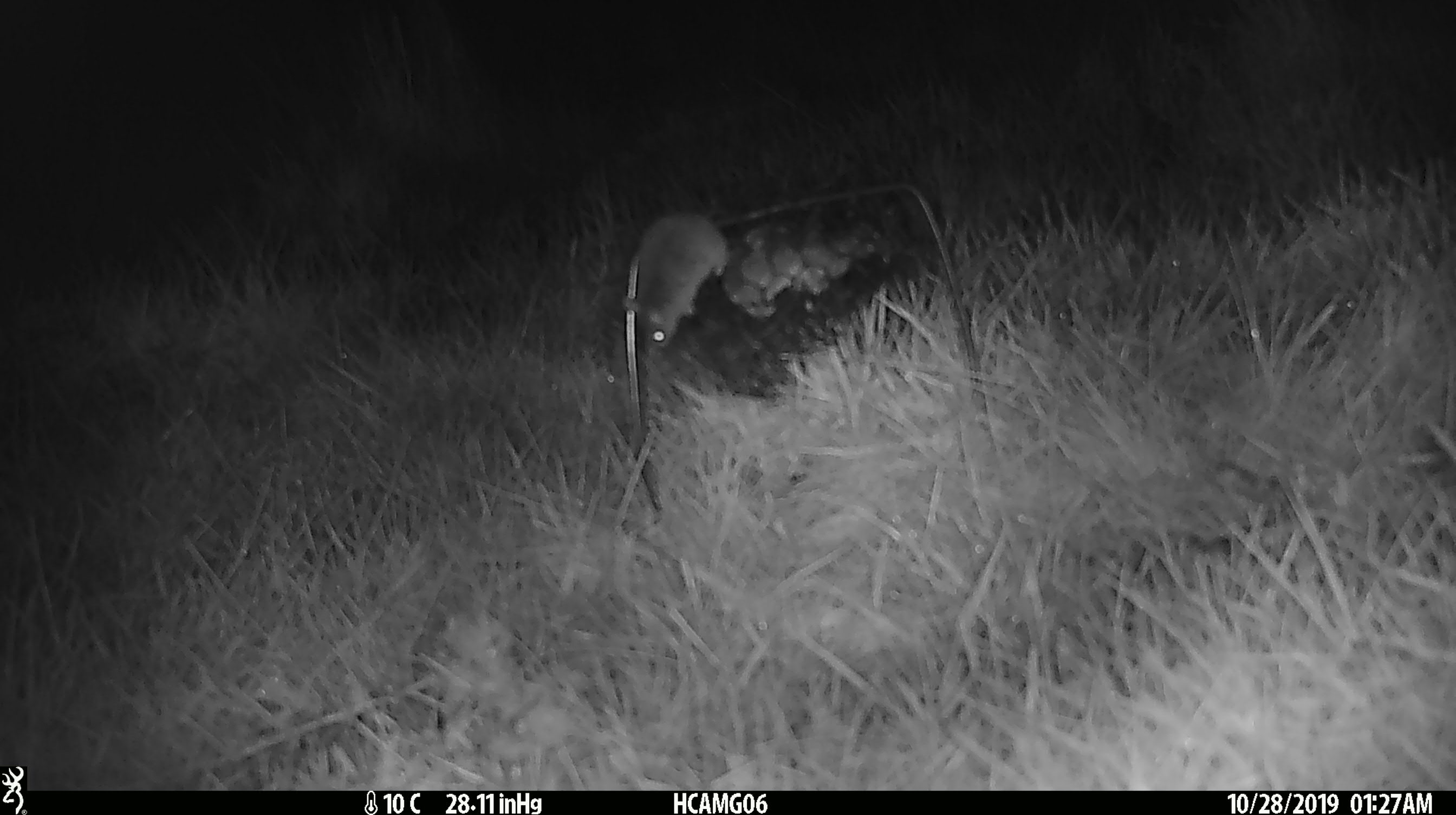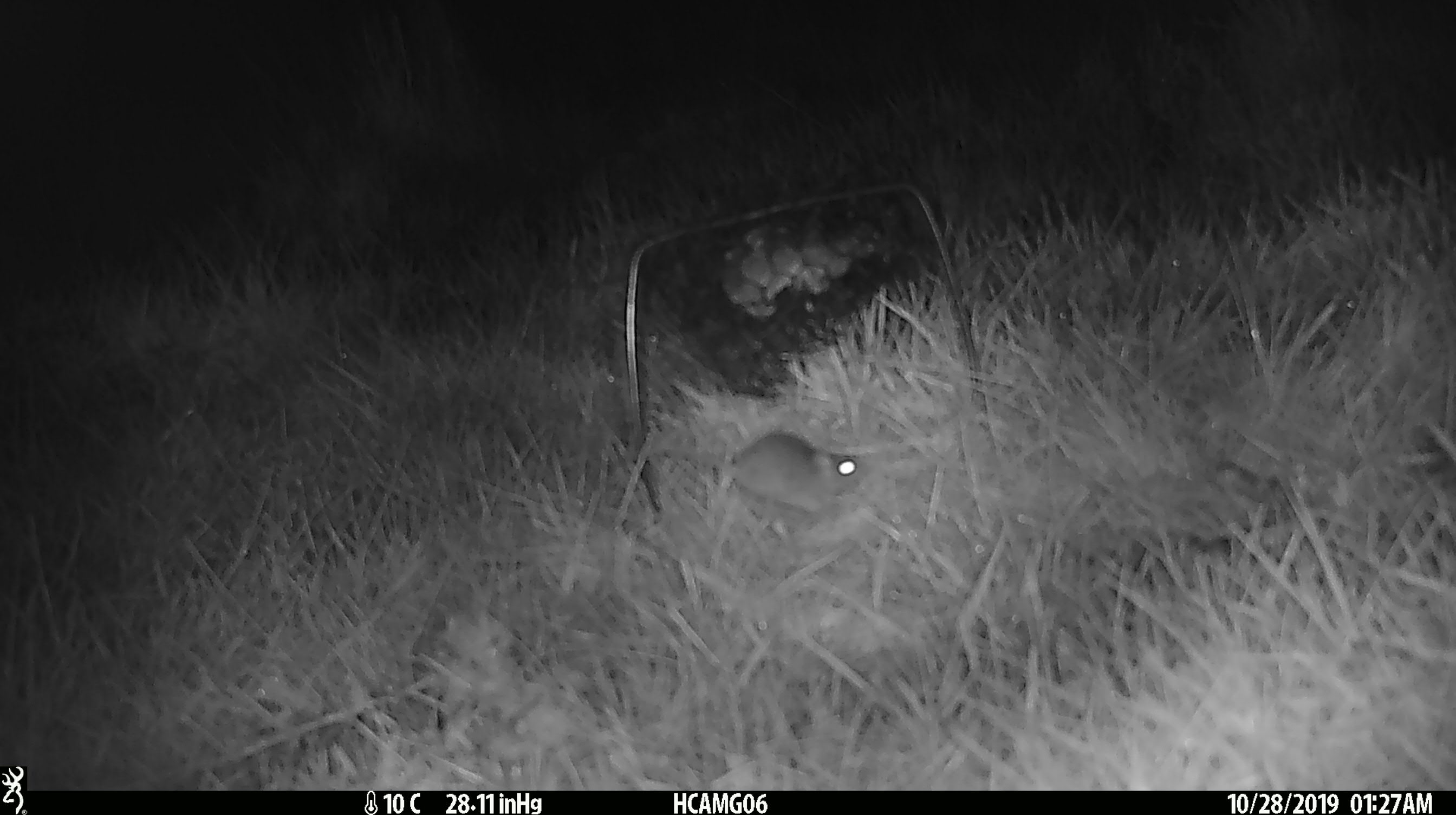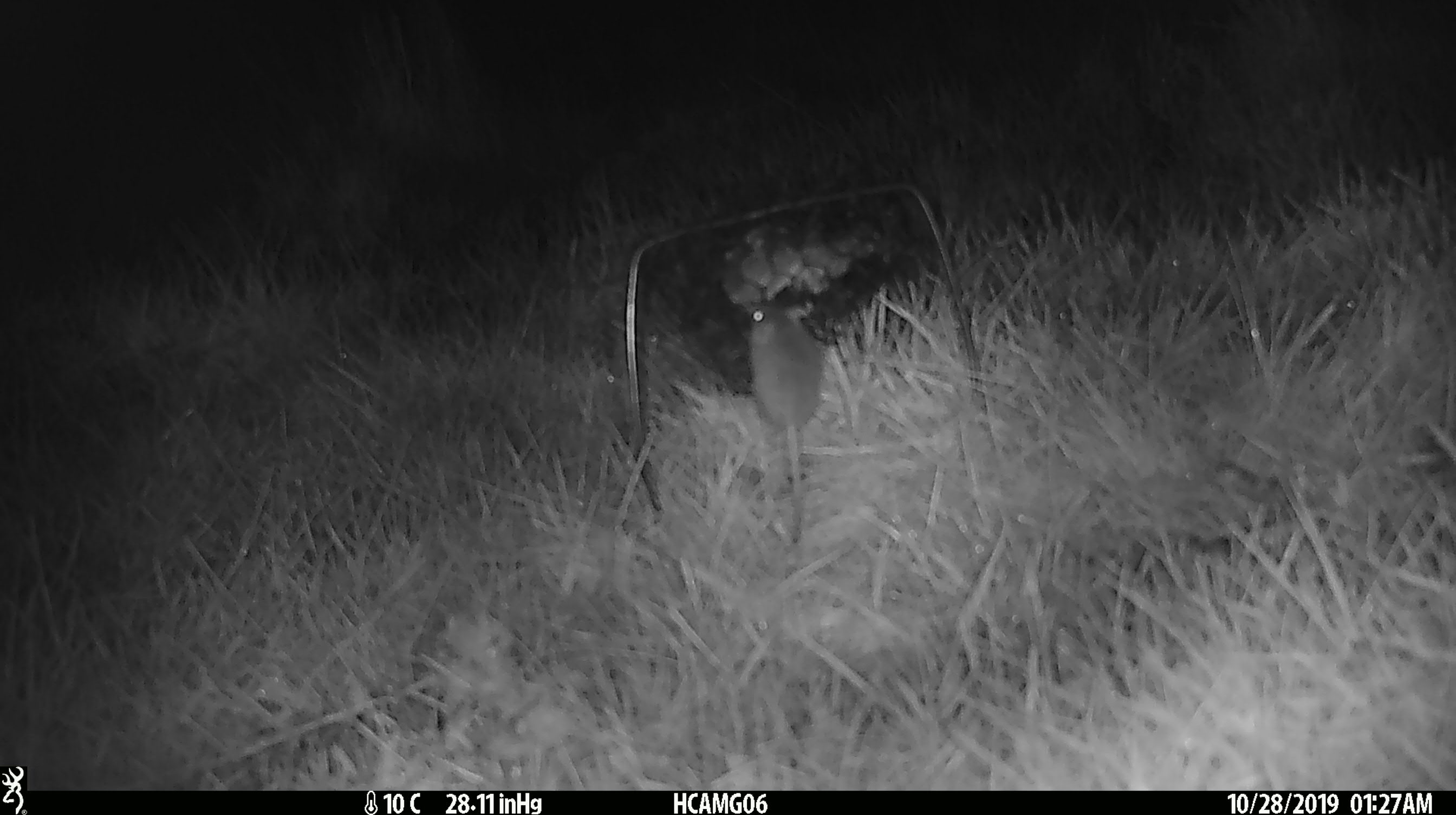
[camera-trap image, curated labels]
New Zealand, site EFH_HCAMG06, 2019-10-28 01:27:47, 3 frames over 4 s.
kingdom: Animalia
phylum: Chordata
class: Mammalia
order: Rodentia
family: Muridae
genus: Mus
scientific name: Mus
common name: mouse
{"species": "mouse (Mus)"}